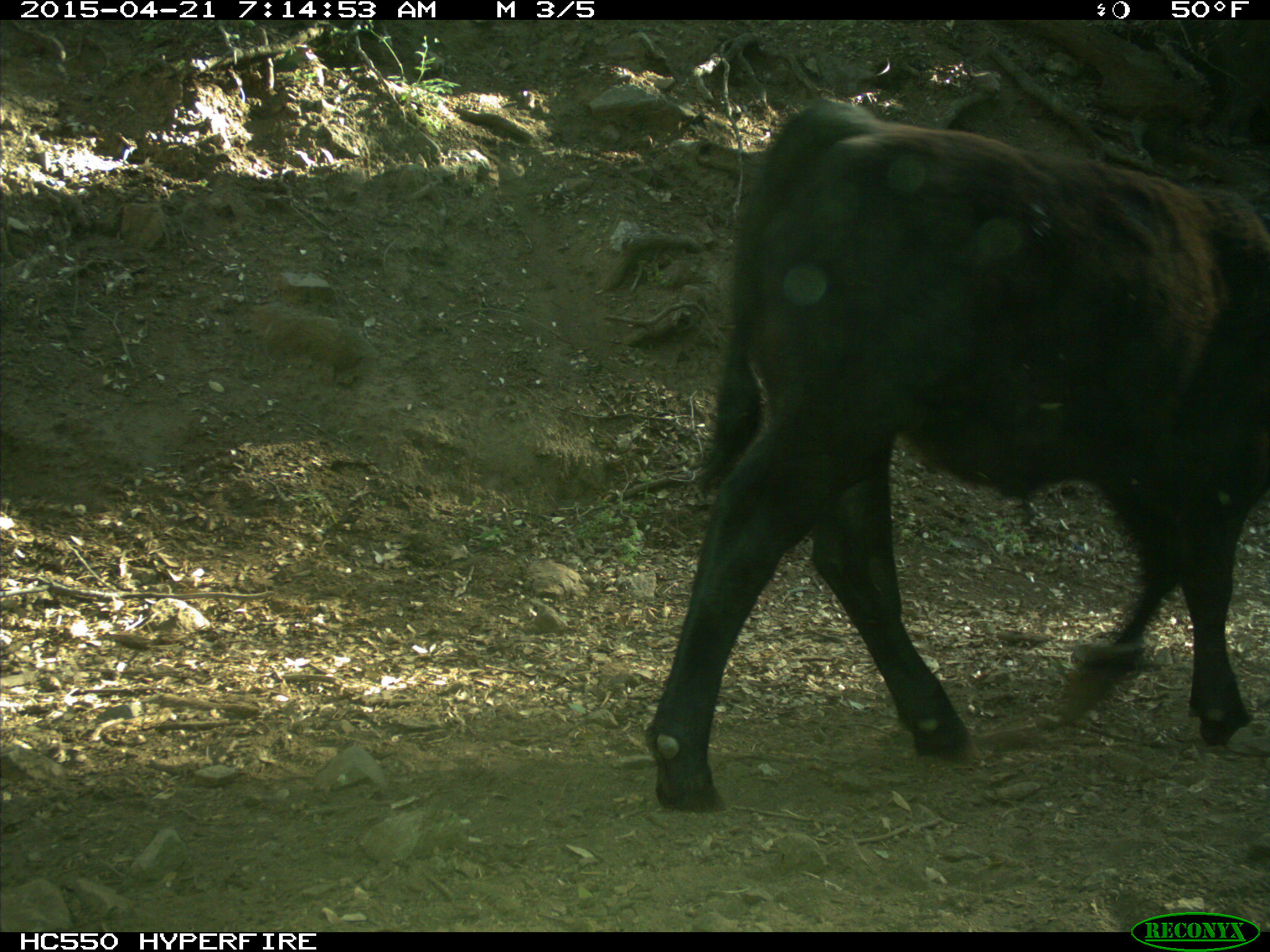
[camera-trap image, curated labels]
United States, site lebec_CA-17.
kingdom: Animalia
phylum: Chordata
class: Mammalia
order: Artiodactyla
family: Bovidae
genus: Bos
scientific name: Bos taurus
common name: domestic cow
Bos taurus (domestic cow).